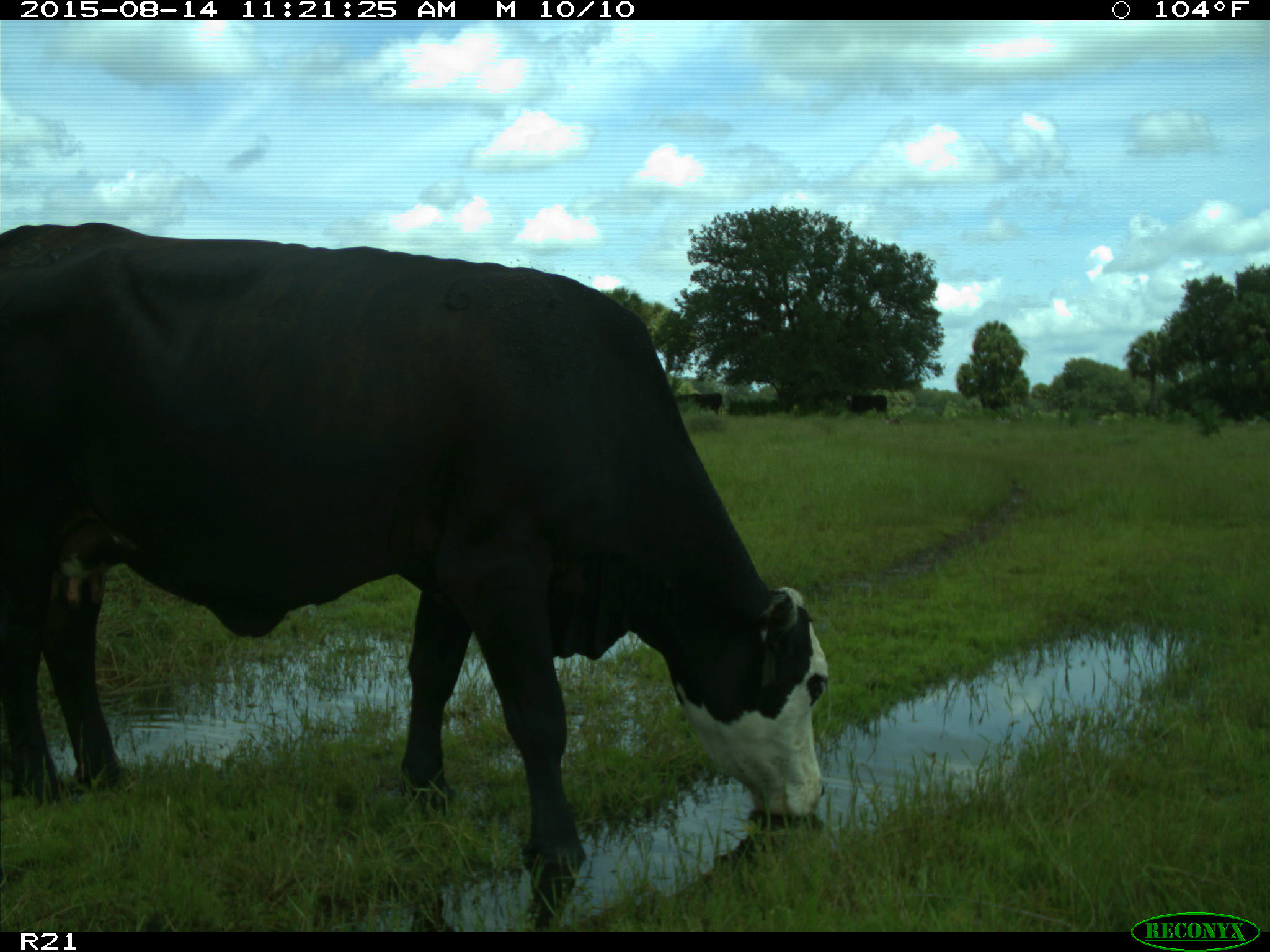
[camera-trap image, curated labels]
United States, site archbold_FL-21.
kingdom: Animalia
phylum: Chordata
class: Mammalia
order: Artiodactyla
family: Bovidae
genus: Bos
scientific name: Bos taurus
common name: domestic cow